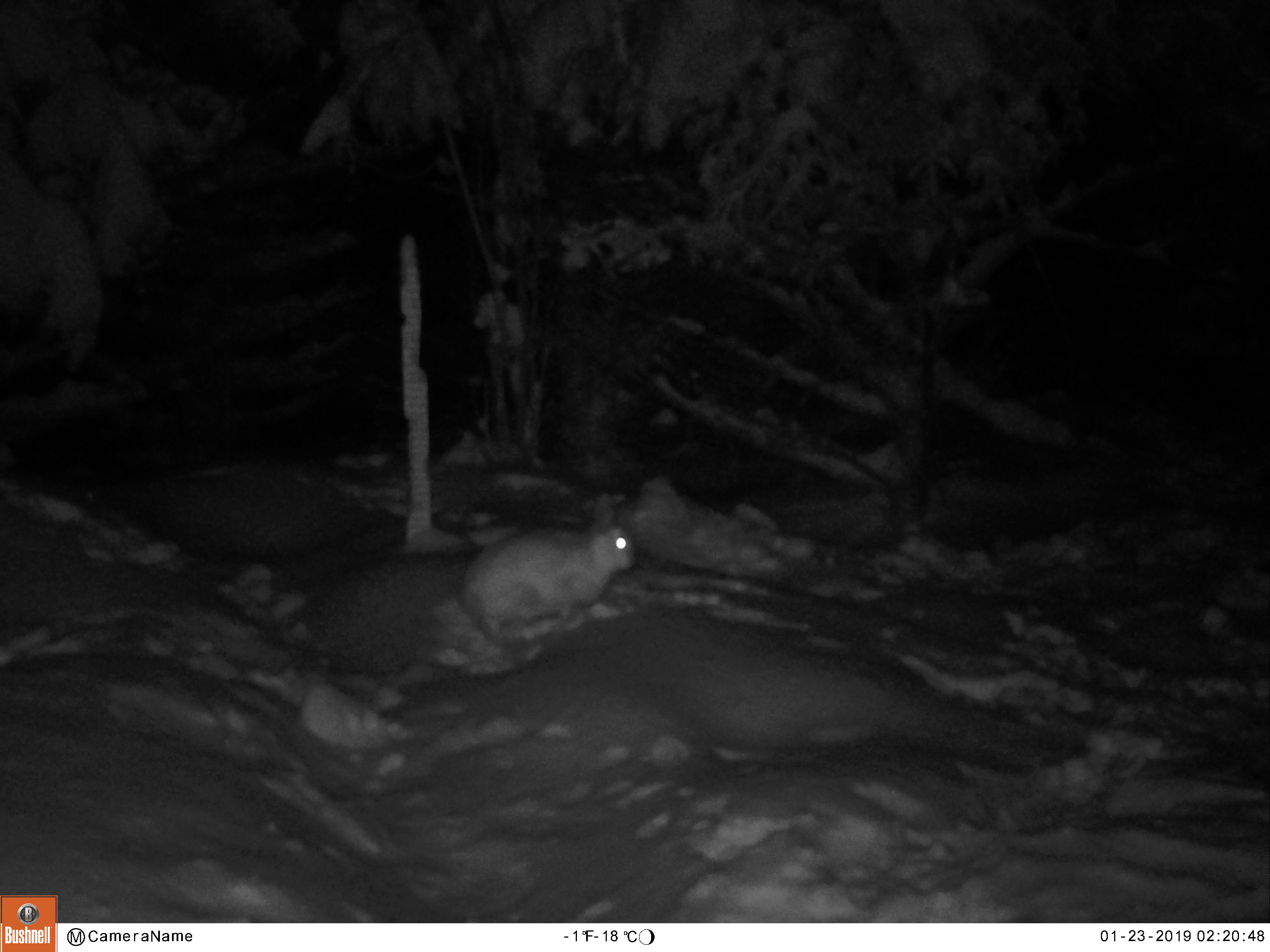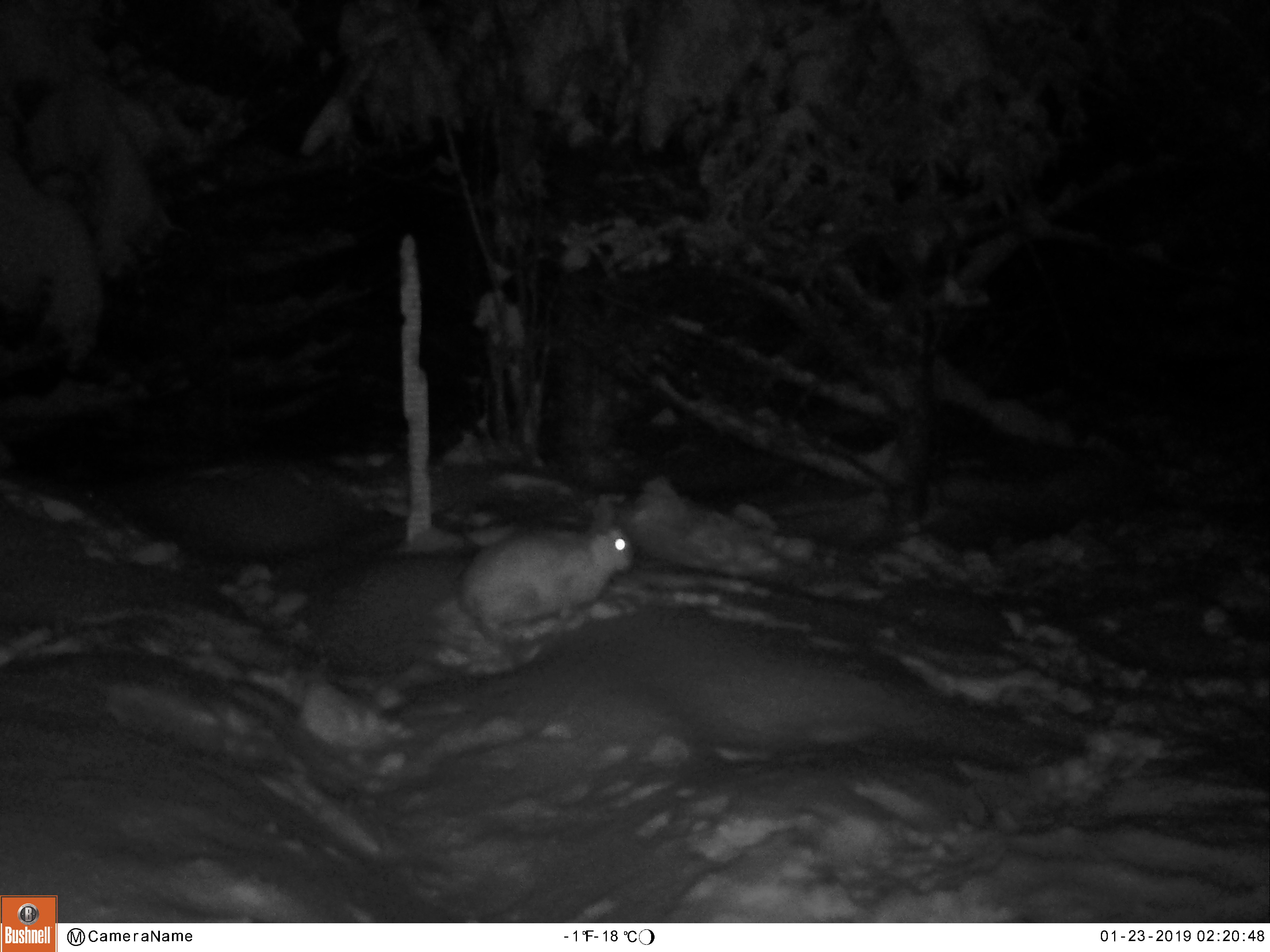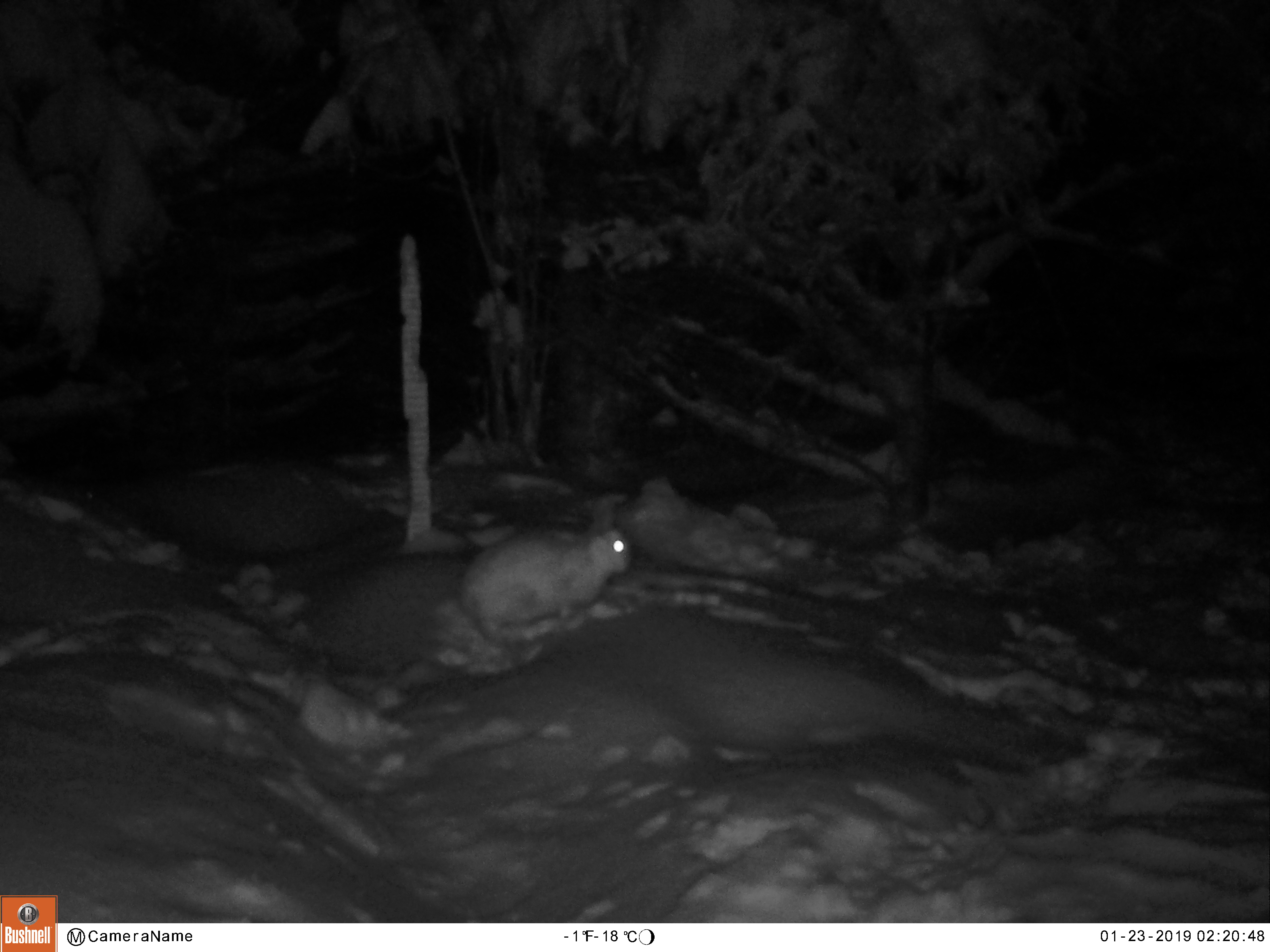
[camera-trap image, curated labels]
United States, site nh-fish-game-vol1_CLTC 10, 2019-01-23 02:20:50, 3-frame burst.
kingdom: Animalia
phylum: Chordata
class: Mammalia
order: Lagomorpha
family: Leporidae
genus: Lepus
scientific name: Lepus americanus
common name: snowshoe hare